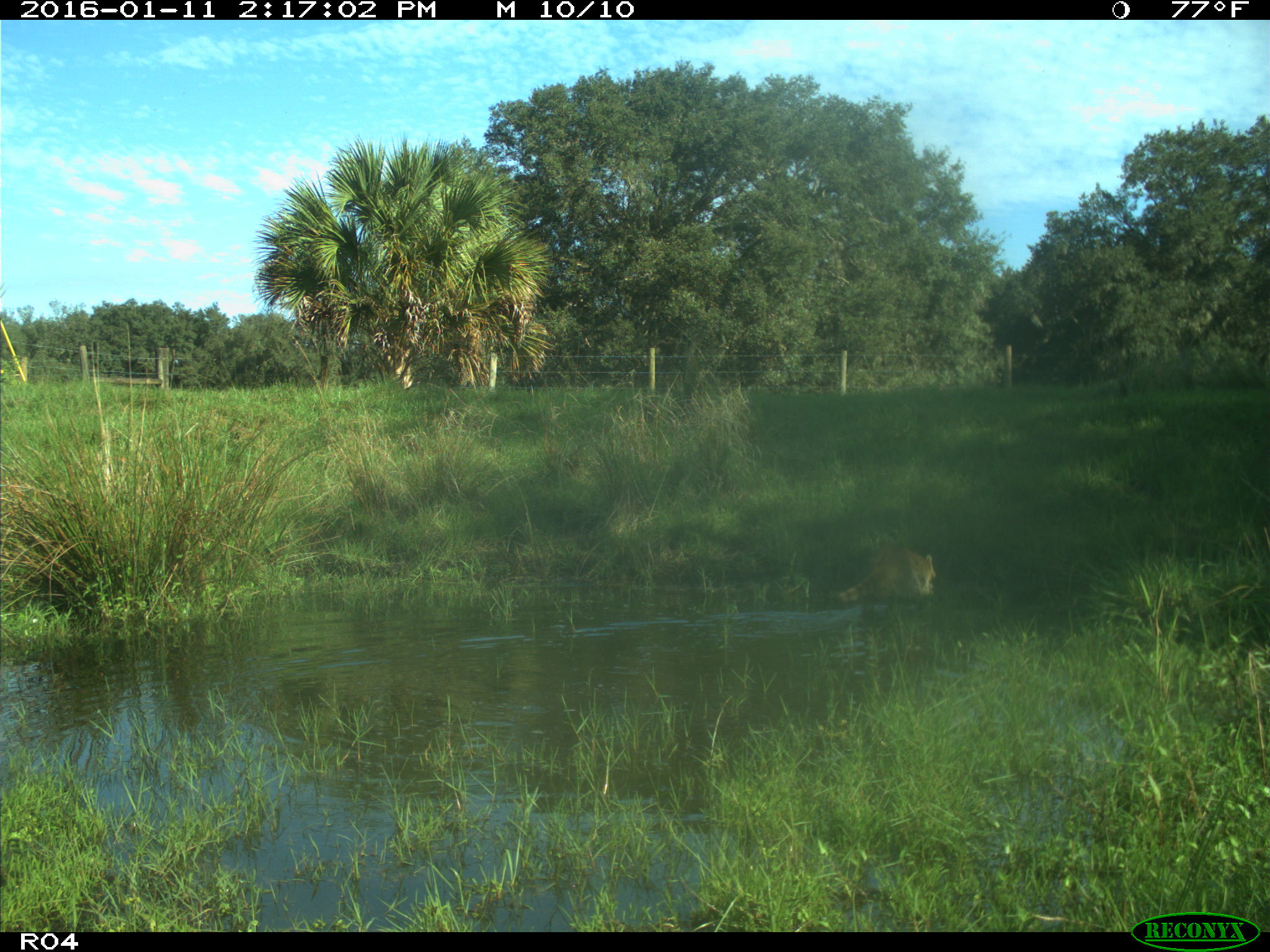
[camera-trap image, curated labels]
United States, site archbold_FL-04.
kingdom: Animalia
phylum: Chordata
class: Mammalia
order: Carnivora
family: Procyonidae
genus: Procyon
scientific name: Procyon lotor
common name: common raccoon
Procyon lotor (common raccoon).